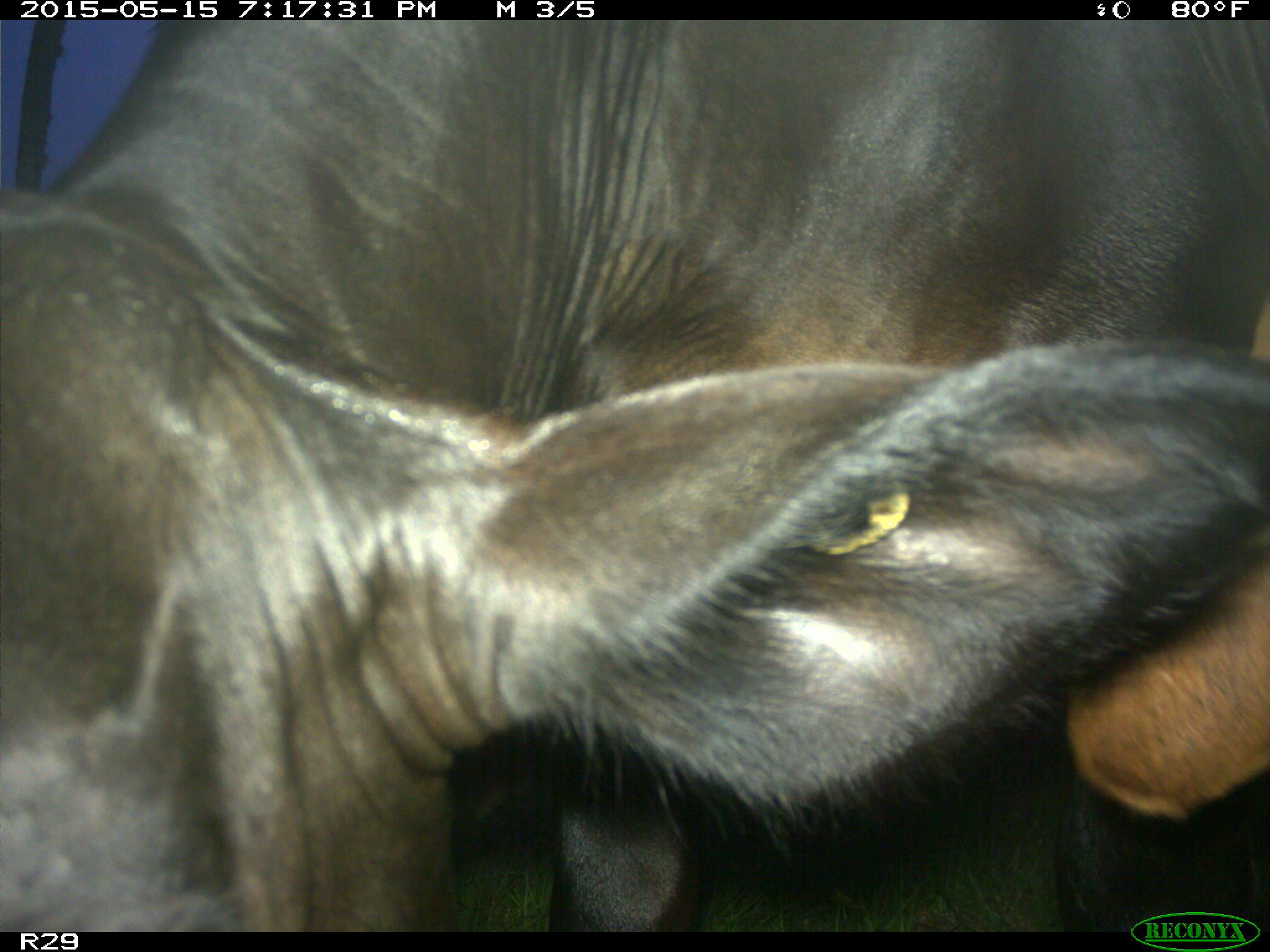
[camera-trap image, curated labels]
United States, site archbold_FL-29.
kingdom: Animalia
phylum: Chordata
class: Mammalia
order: Artiodactyla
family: Bovidae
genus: Bos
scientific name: Bos taurus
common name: domestic cow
Bos taurus (domestic cow).